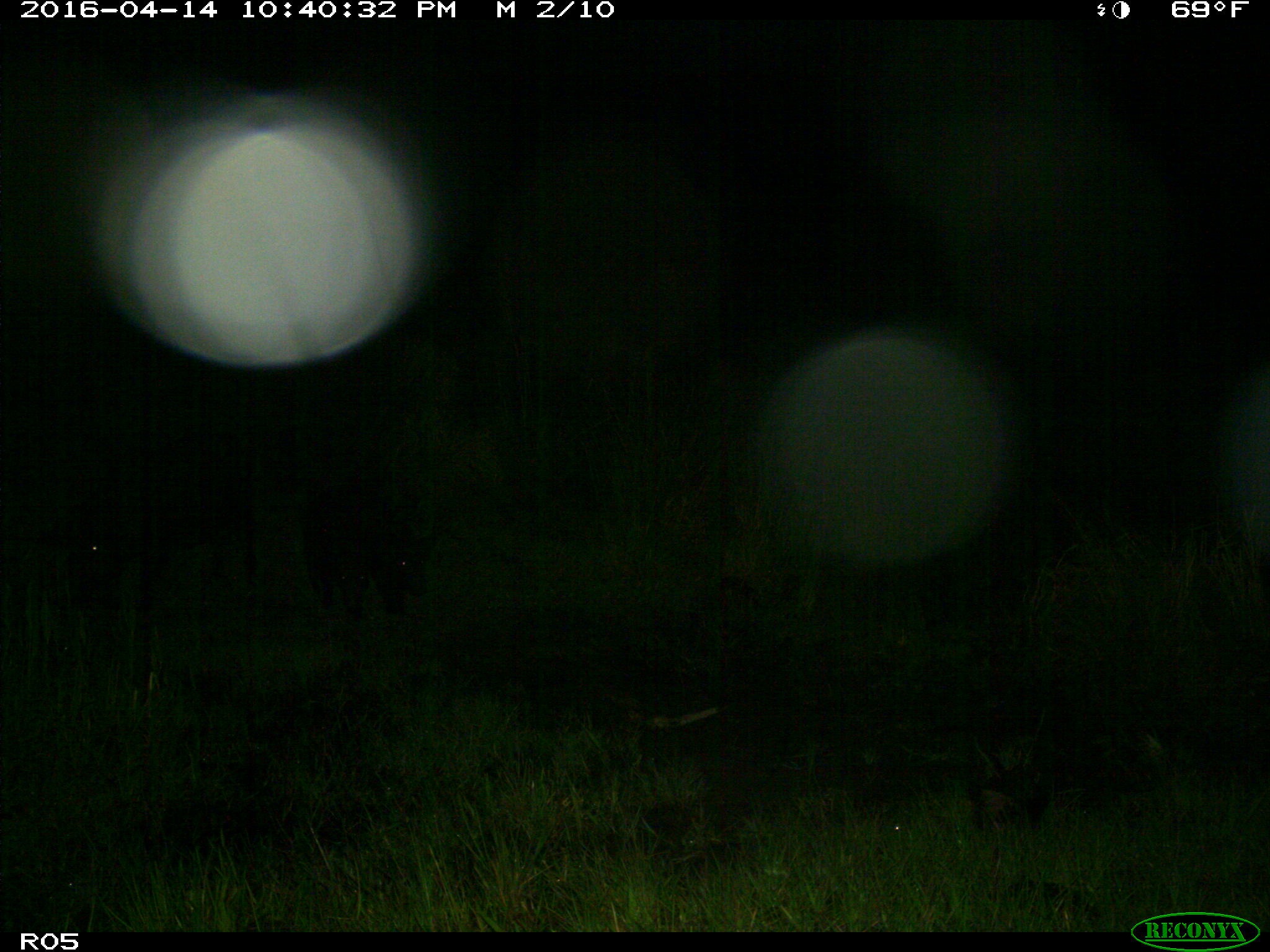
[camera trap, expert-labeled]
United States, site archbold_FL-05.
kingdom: Animalia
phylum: Chordata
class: Mammalia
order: Artiodactyla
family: Suidae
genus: Sus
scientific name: Sus scrofa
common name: wild boar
Sus scrofa (wild boar).